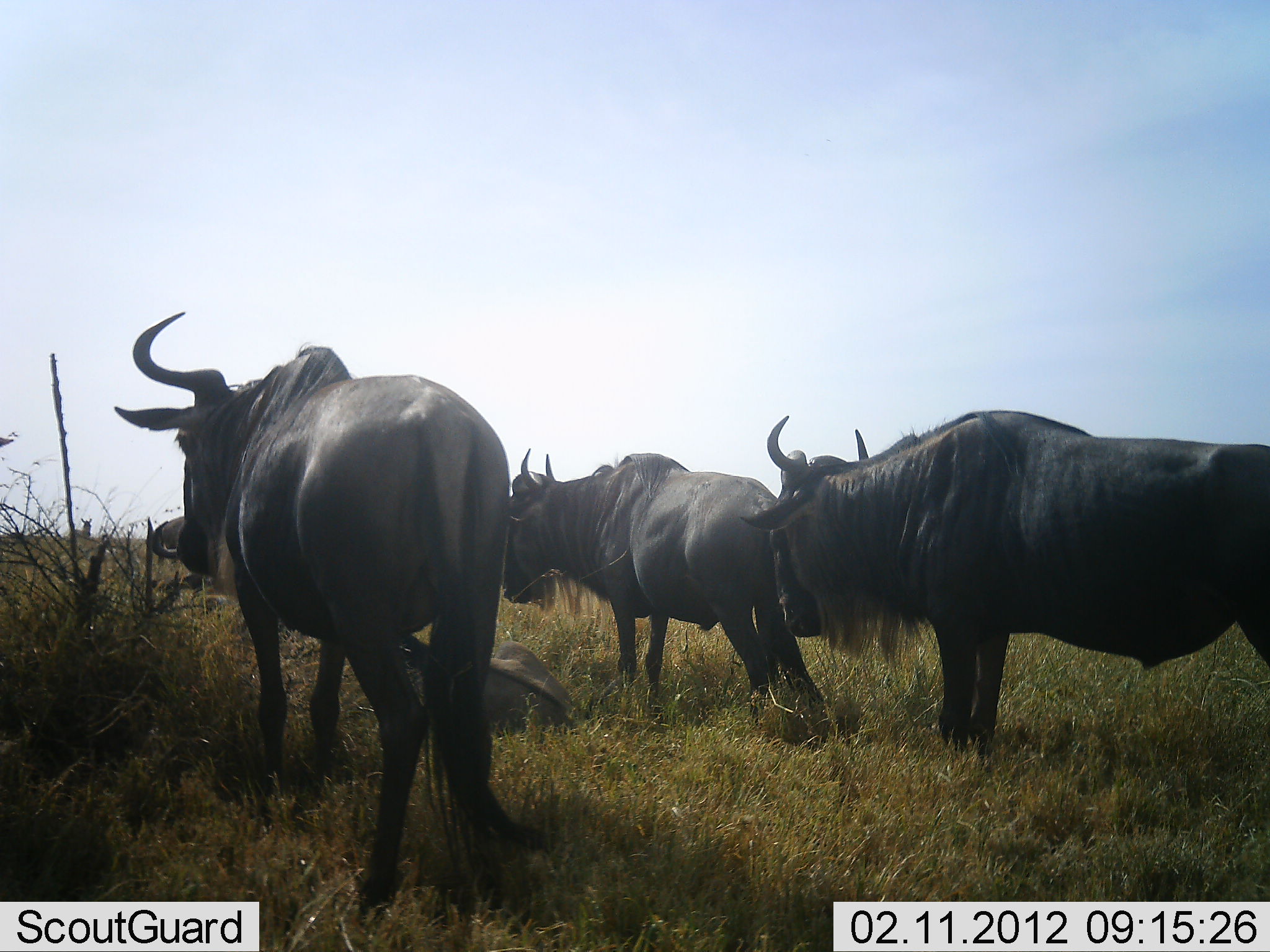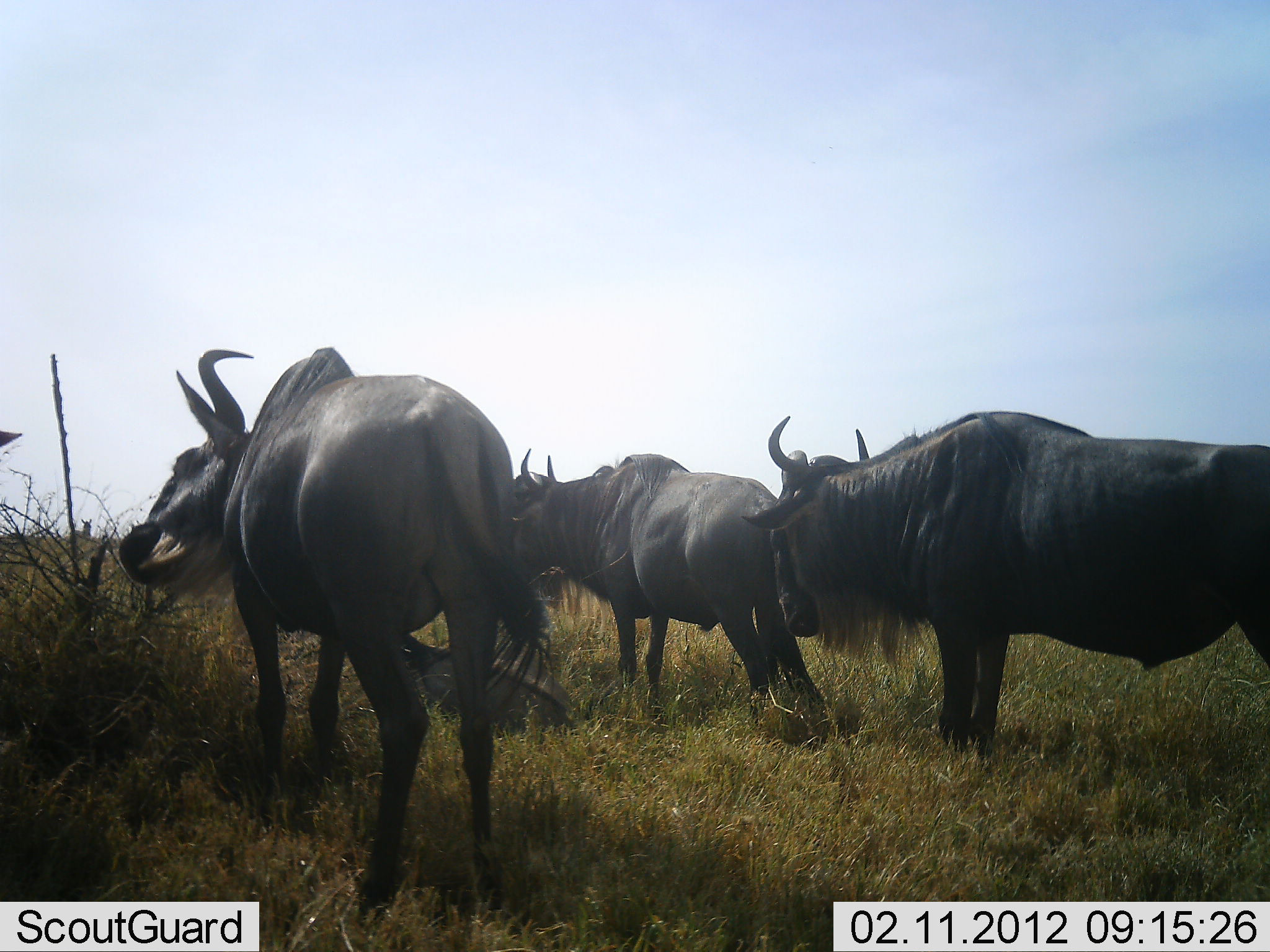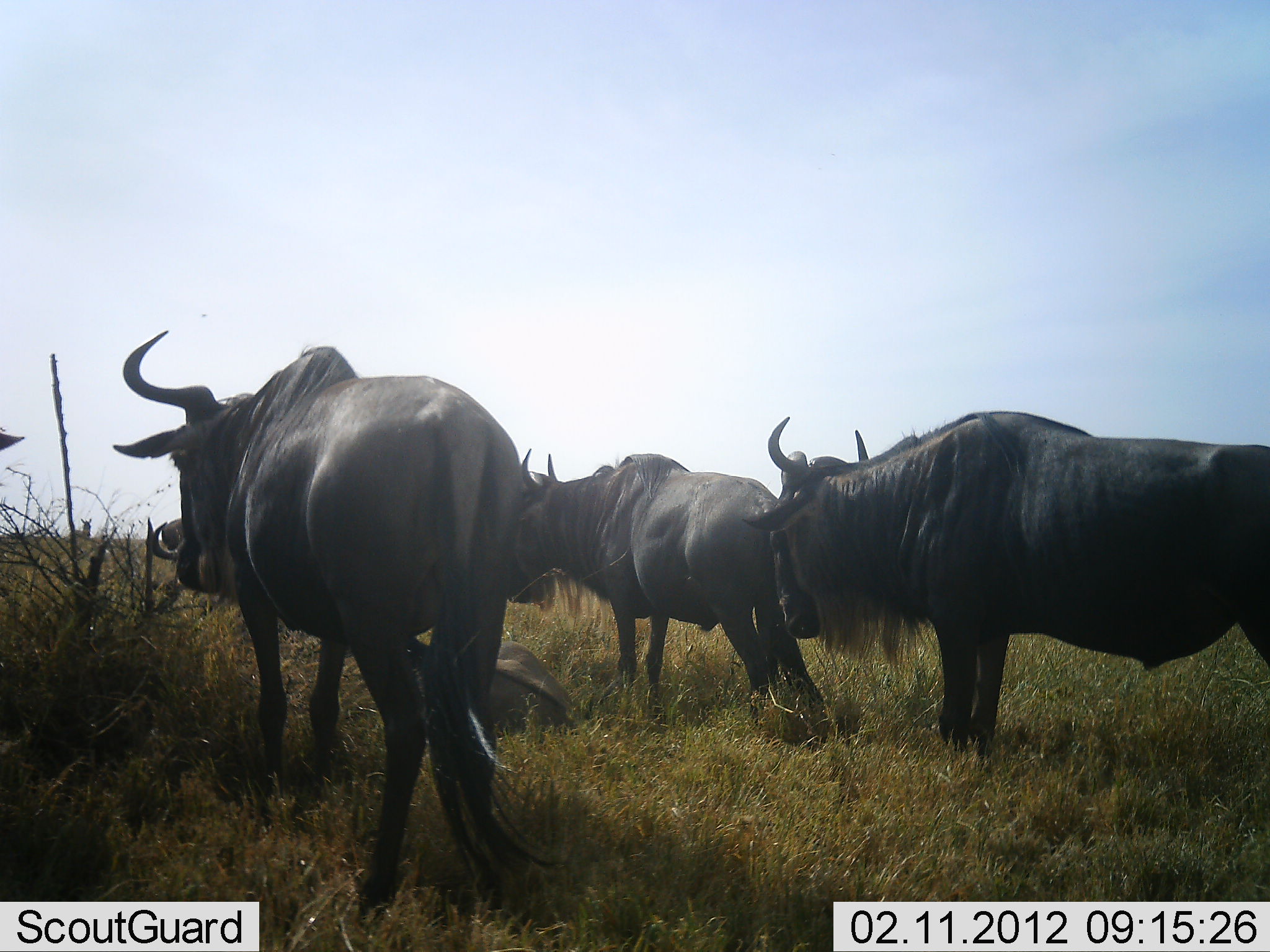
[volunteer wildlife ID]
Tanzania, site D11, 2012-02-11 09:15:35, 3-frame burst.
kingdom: Animalia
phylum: Chordata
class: Mammalia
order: Artiodactyla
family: Bovidae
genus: Connochaetes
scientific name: Connochaetes taurinus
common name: blue wildebeest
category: wildebeest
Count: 4.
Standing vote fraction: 92%.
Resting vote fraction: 77%.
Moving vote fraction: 8%.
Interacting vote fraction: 0%.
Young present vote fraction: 15%.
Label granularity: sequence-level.